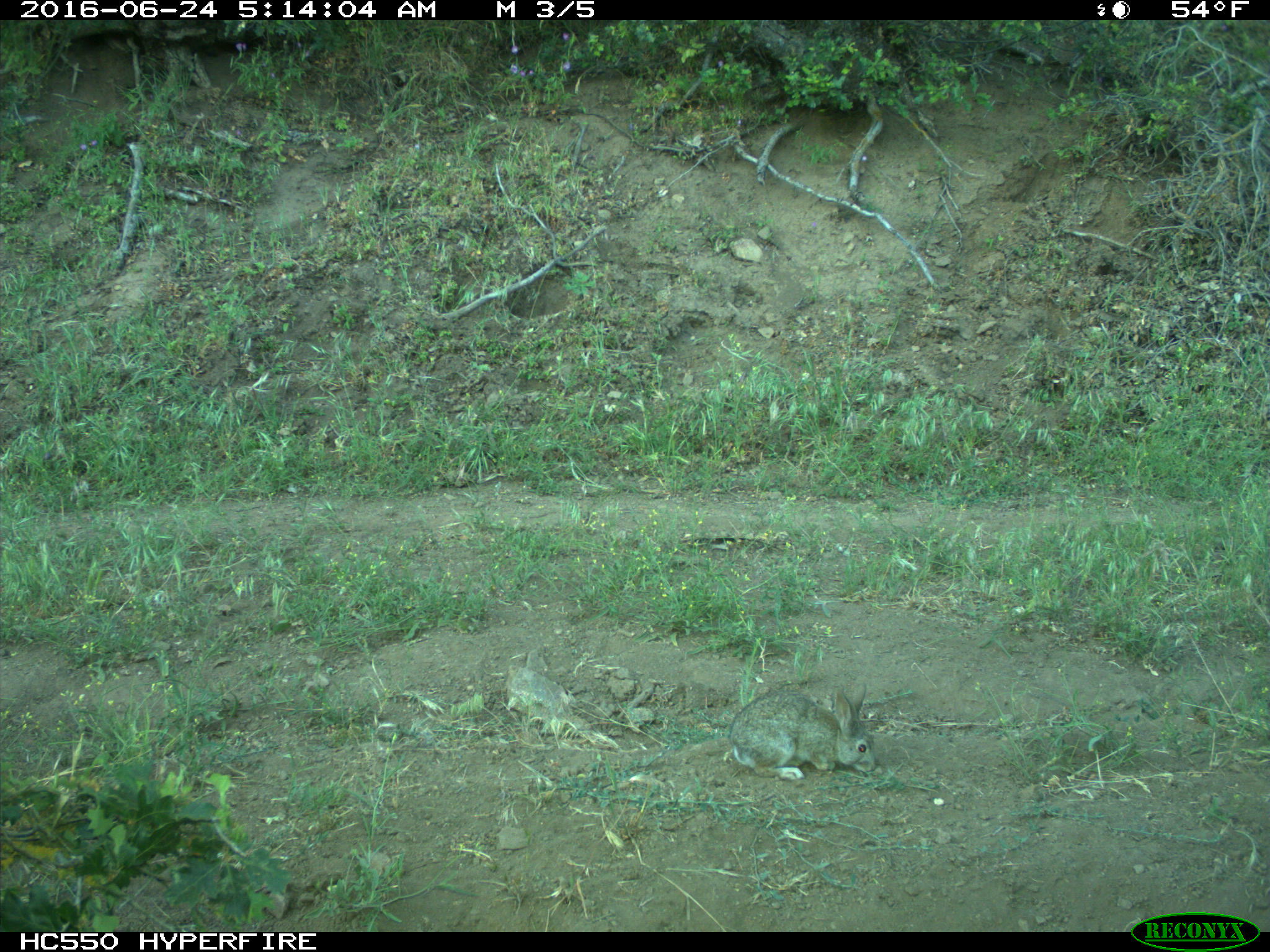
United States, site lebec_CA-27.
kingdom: Animalia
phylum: Chordata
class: Mammalia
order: Lagomorpha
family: Leporidae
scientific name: Leporidae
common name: rabbits and hares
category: unidentified rabbit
Unidentified rabbit (rabbits and hares) (Leporidae).